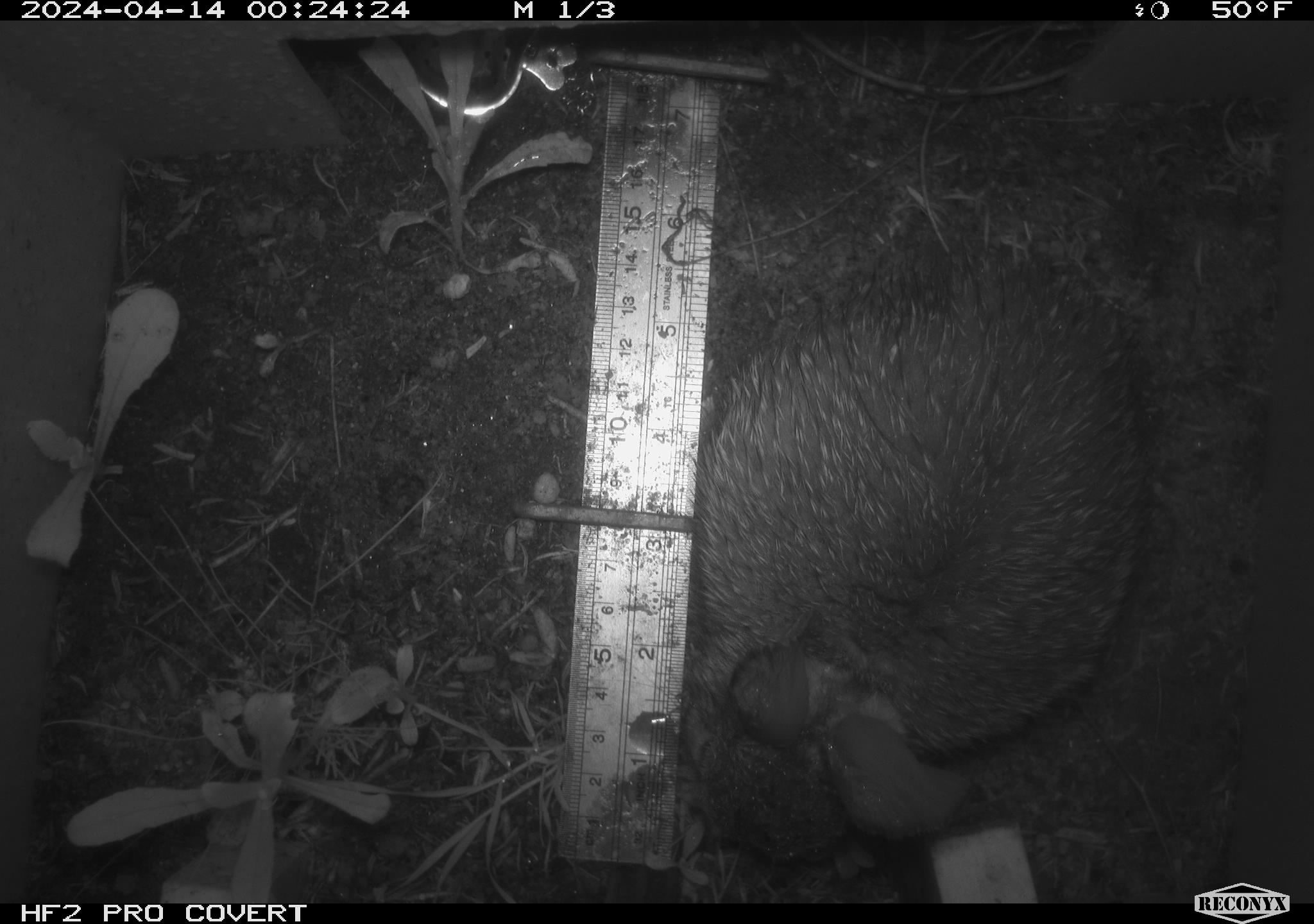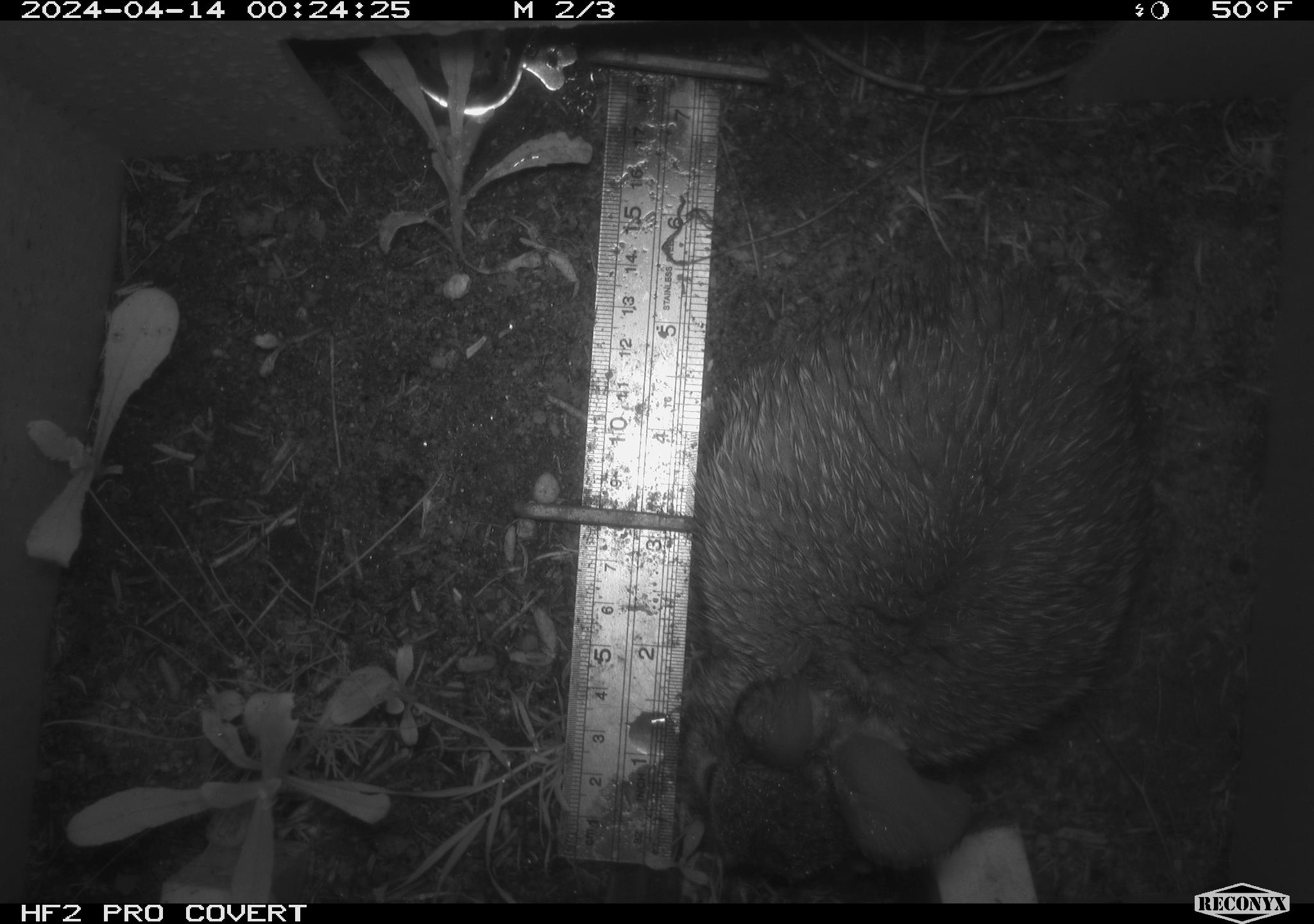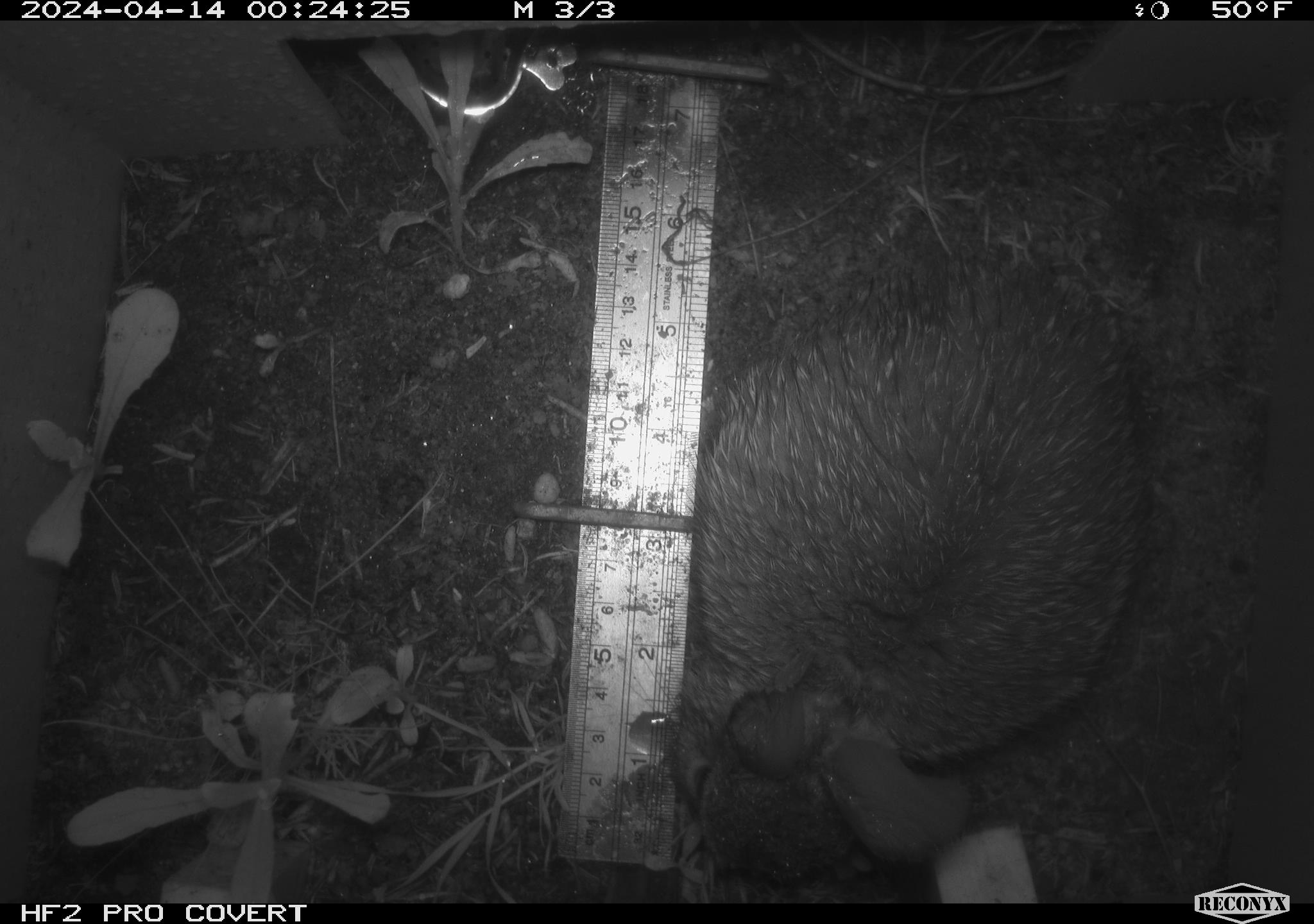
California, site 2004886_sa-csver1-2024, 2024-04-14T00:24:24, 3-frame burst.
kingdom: Animalia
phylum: Chordata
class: Mammalia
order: Lagomorpha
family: Leporidae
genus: Sylvilagus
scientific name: Sylvilagus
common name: cottontail rabbits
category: sylvilagus species